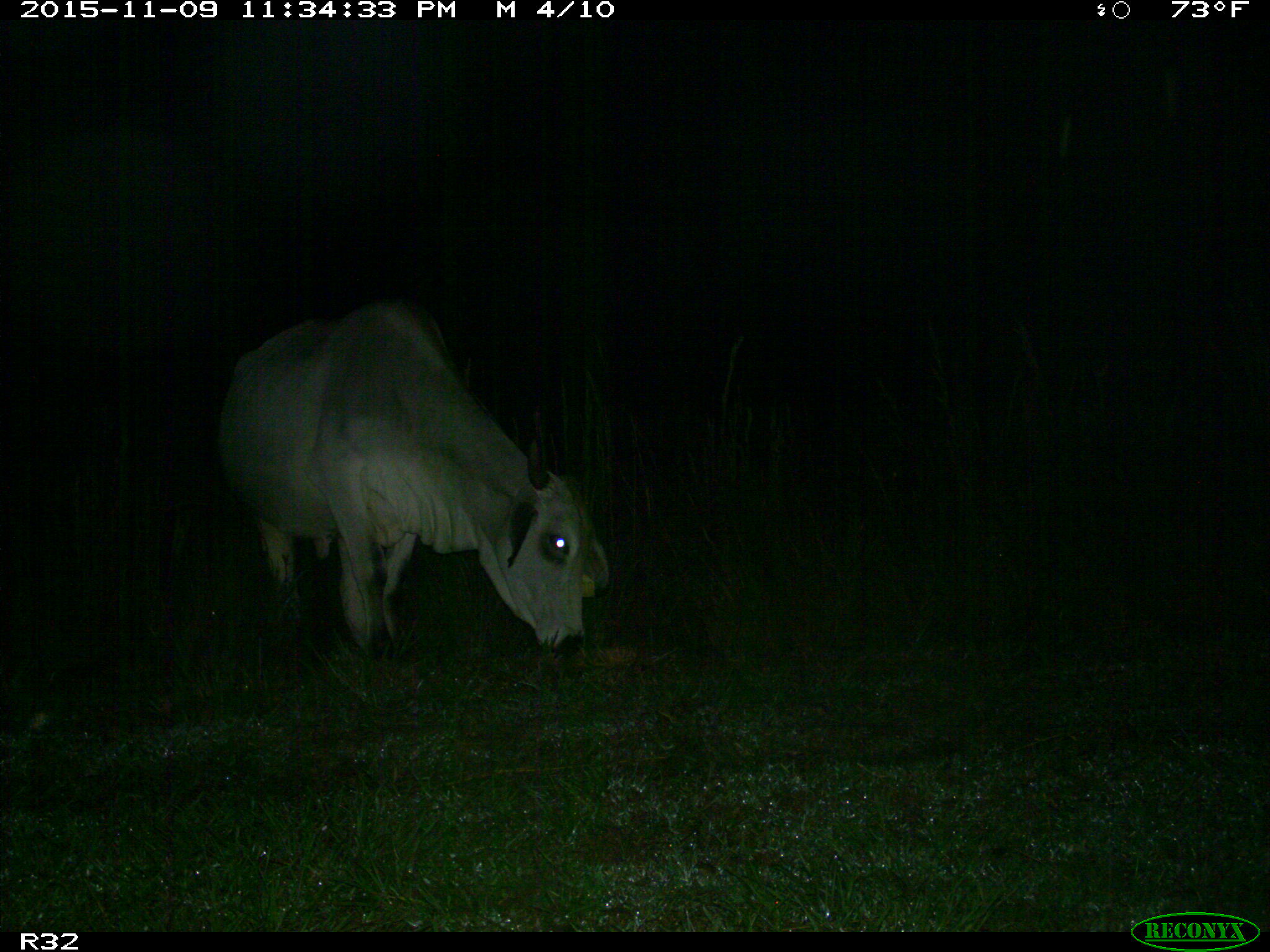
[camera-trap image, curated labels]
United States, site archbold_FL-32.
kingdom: Animalia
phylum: Chordata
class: Mammalia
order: Artiodactyla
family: Bovidae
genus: Bos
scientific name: Bos taurus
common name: domestic cow